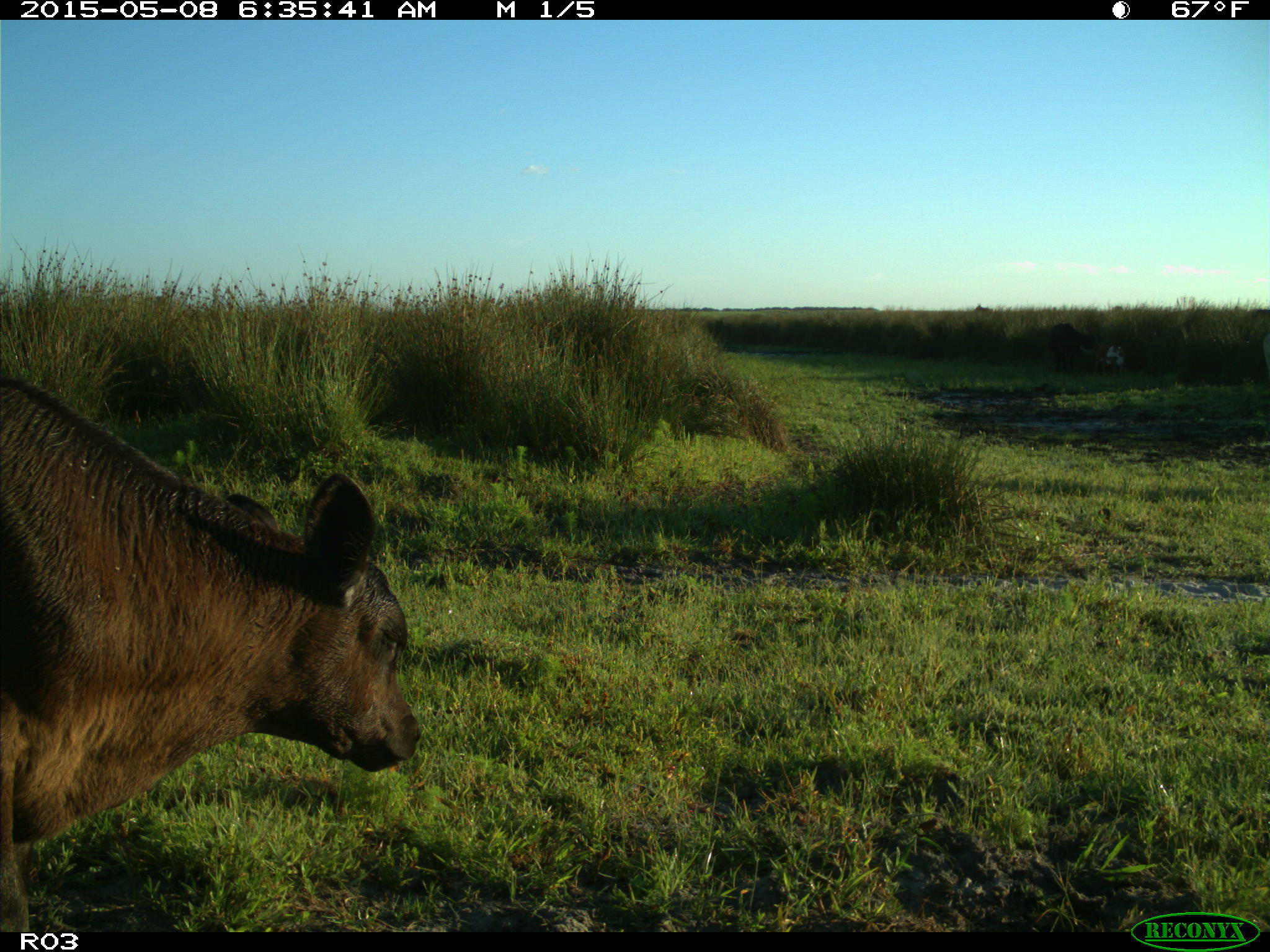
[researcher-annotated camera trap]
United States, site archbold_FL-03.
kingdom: Animalia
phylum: Chordata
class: Mammalia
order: Artiodactyla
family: Bovidae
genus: Bos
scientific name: Bos taurus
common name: domestic cow